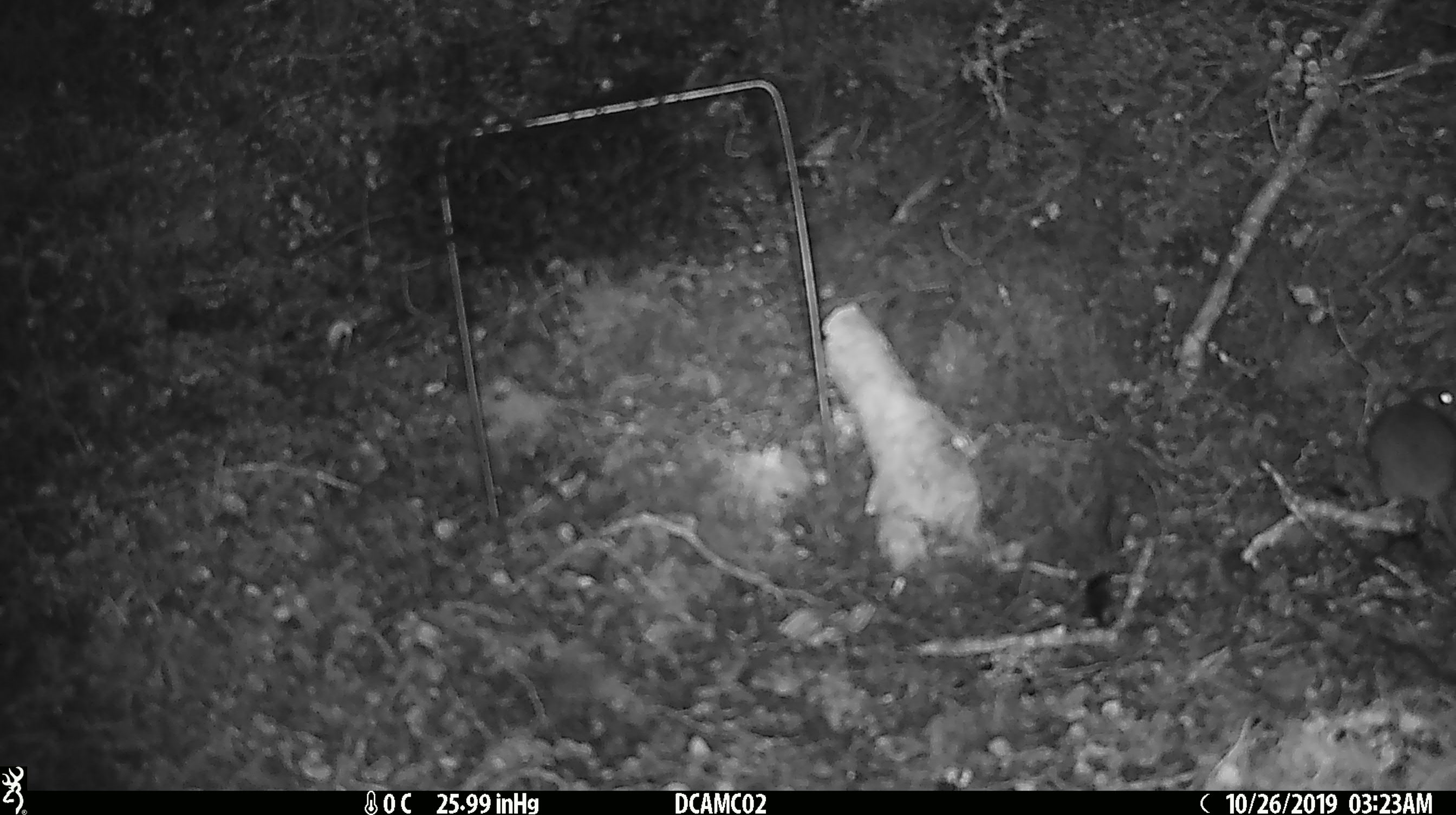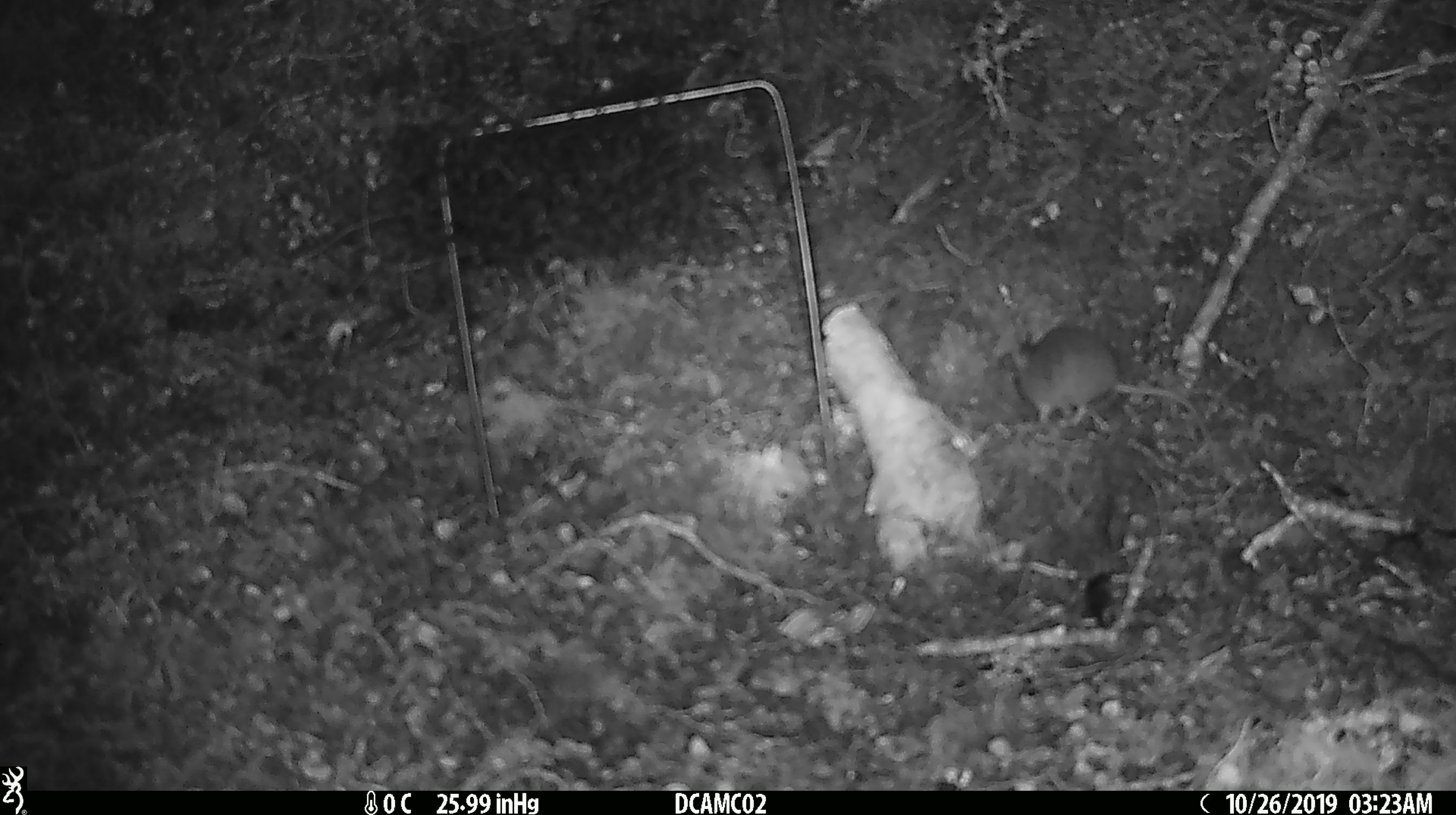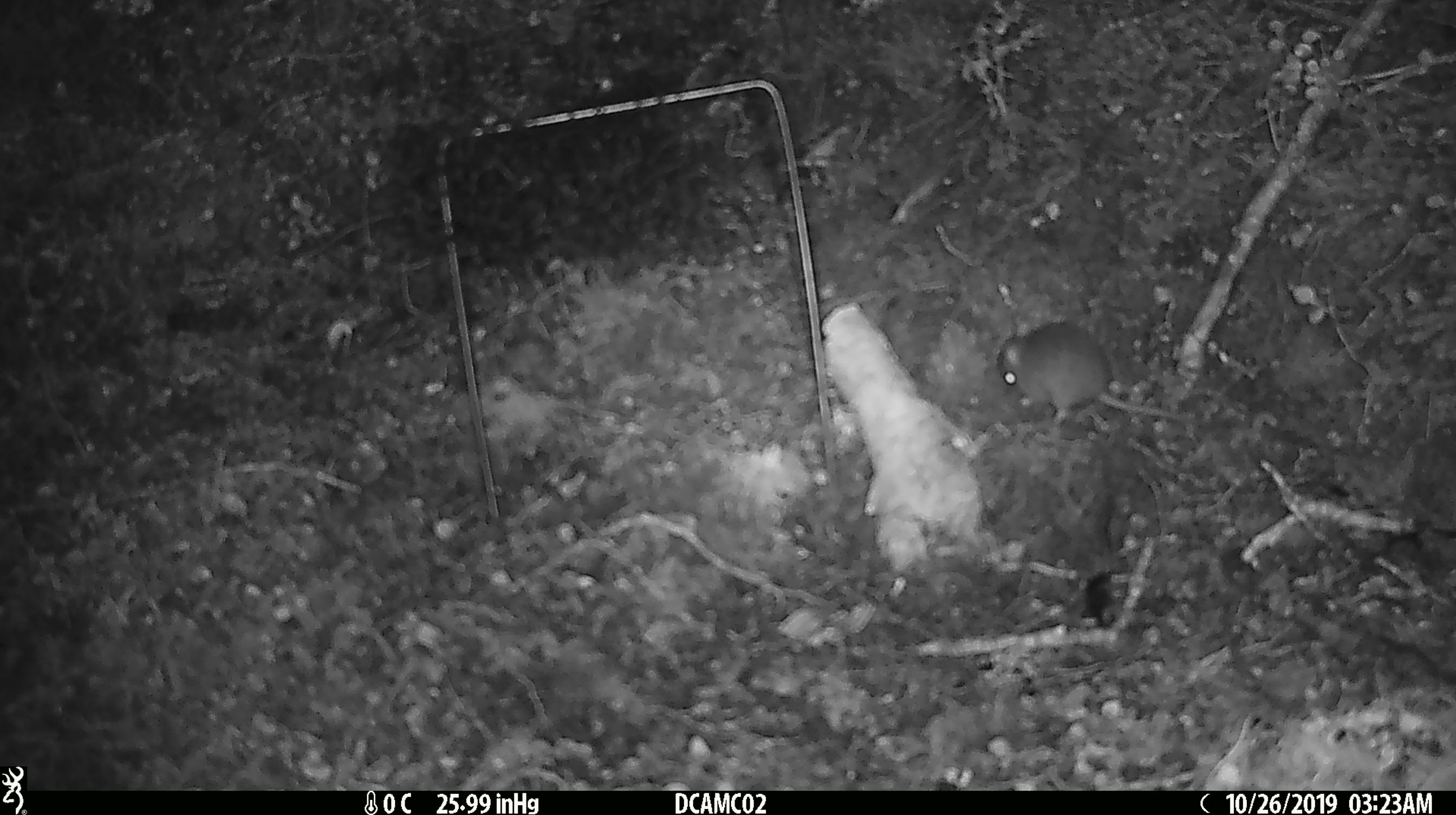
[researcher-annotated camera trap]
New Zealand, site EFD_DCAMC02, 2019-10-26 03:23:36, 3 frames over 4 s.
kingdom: Animalia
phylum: Chordata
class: Mammalia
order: Rodentia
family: Muridae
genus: Mus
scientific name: Mus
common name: mouse